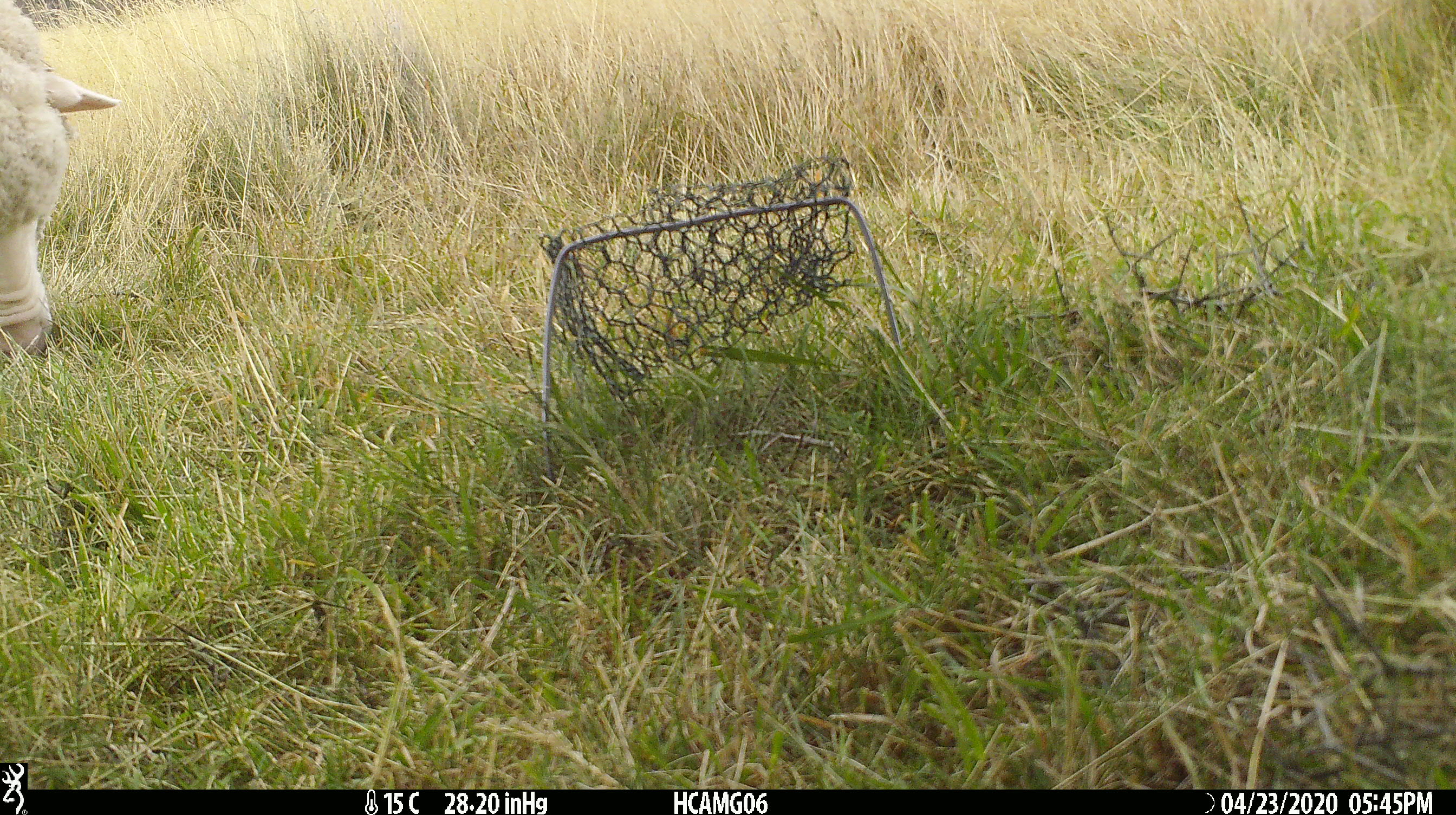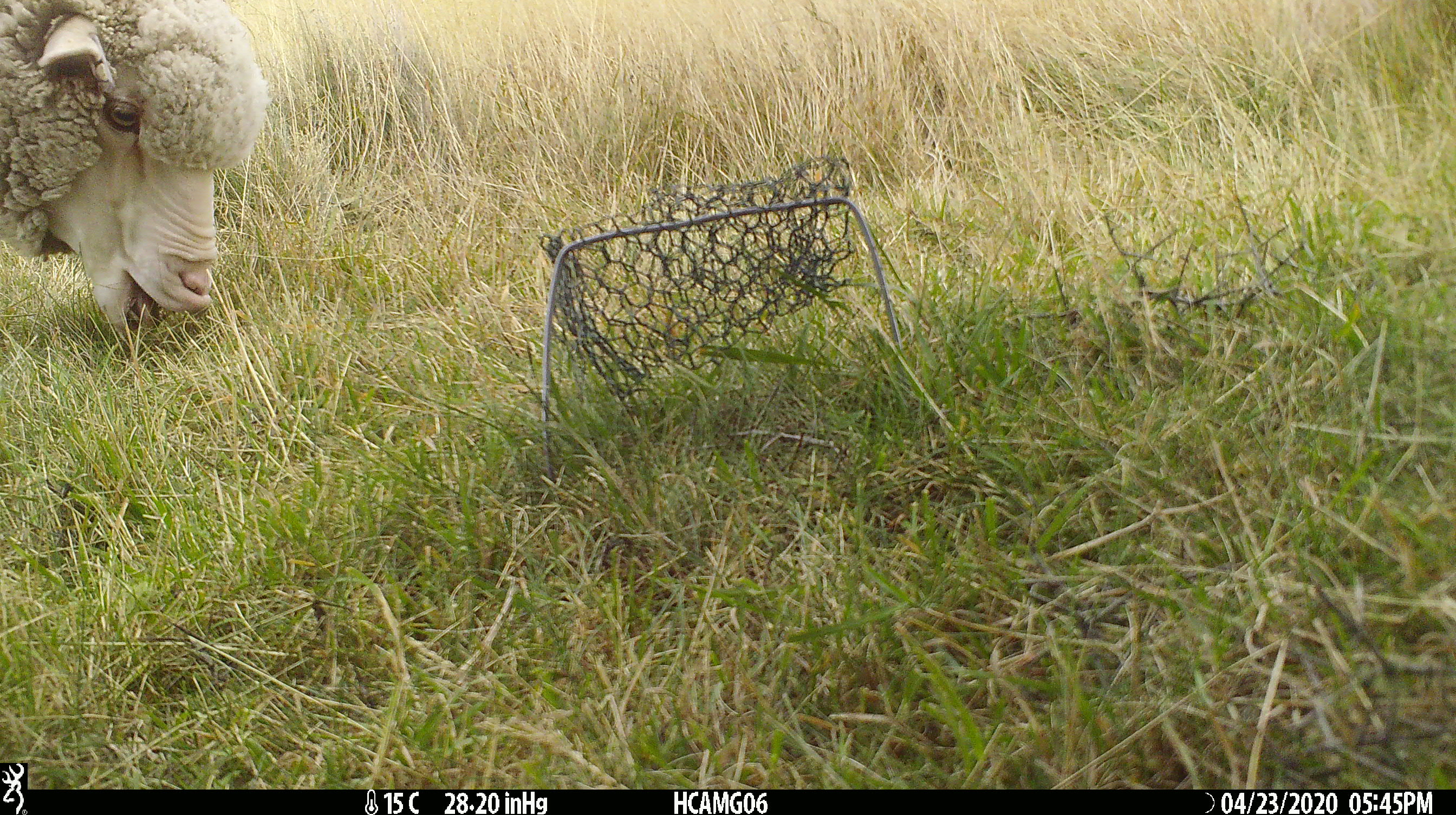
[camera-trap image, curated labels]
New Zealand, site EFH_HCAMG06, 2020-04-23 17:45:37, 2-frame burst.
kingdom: Animalia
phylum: Chordata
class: Mammalia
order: Artiodactyla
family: Bovidae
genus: Ovis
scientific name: Ovis aries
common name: domestic sheep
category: sheep